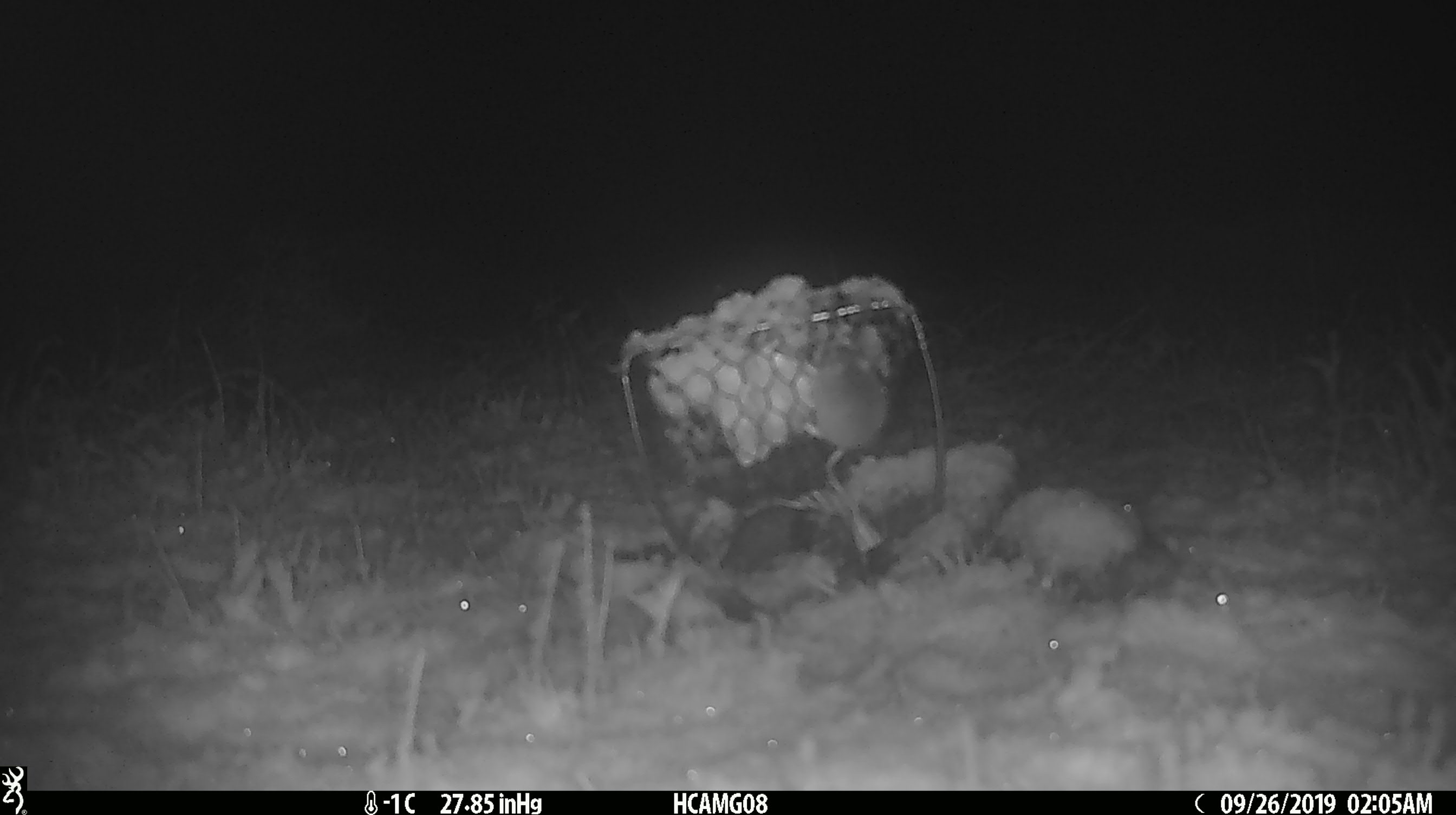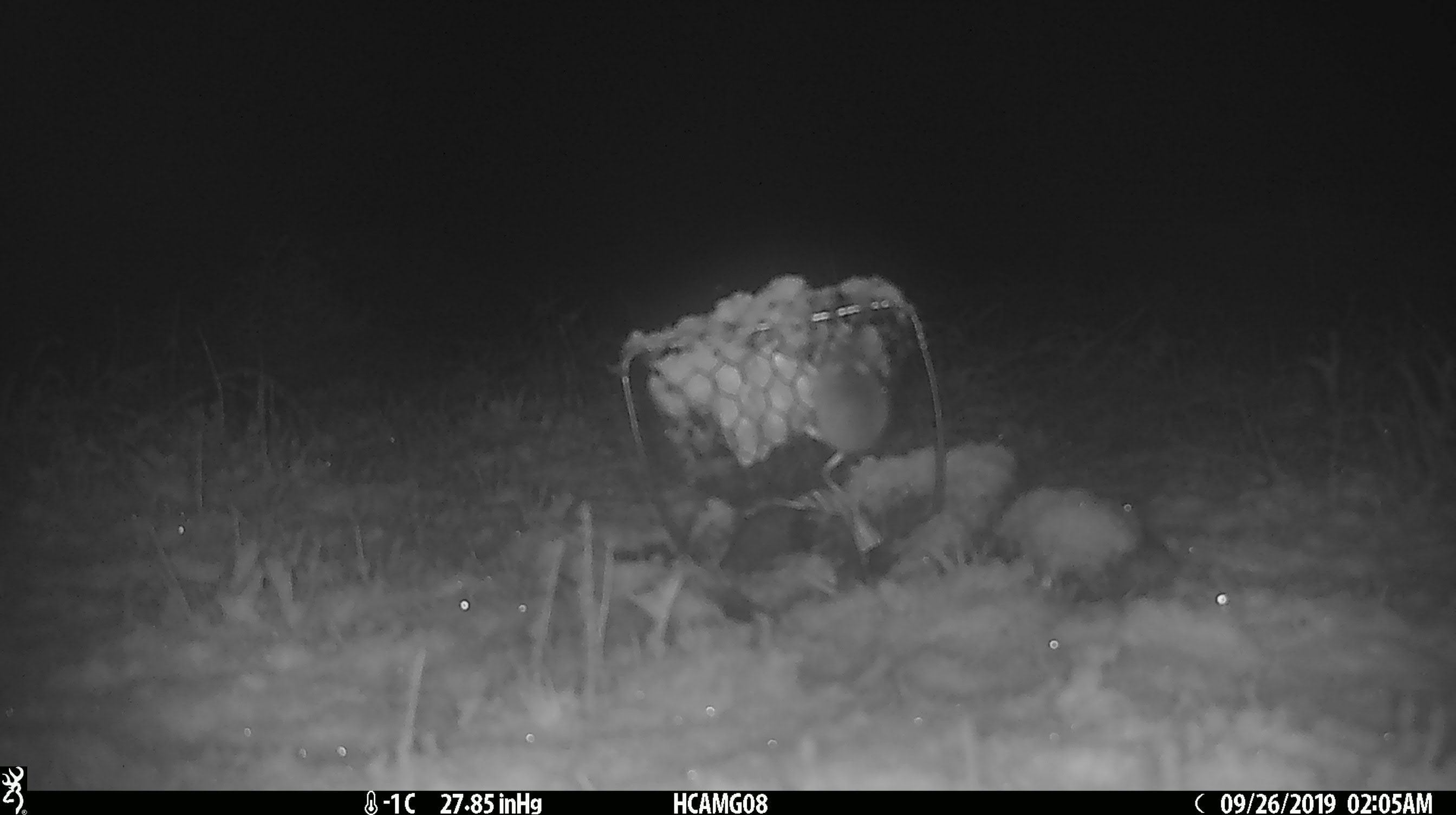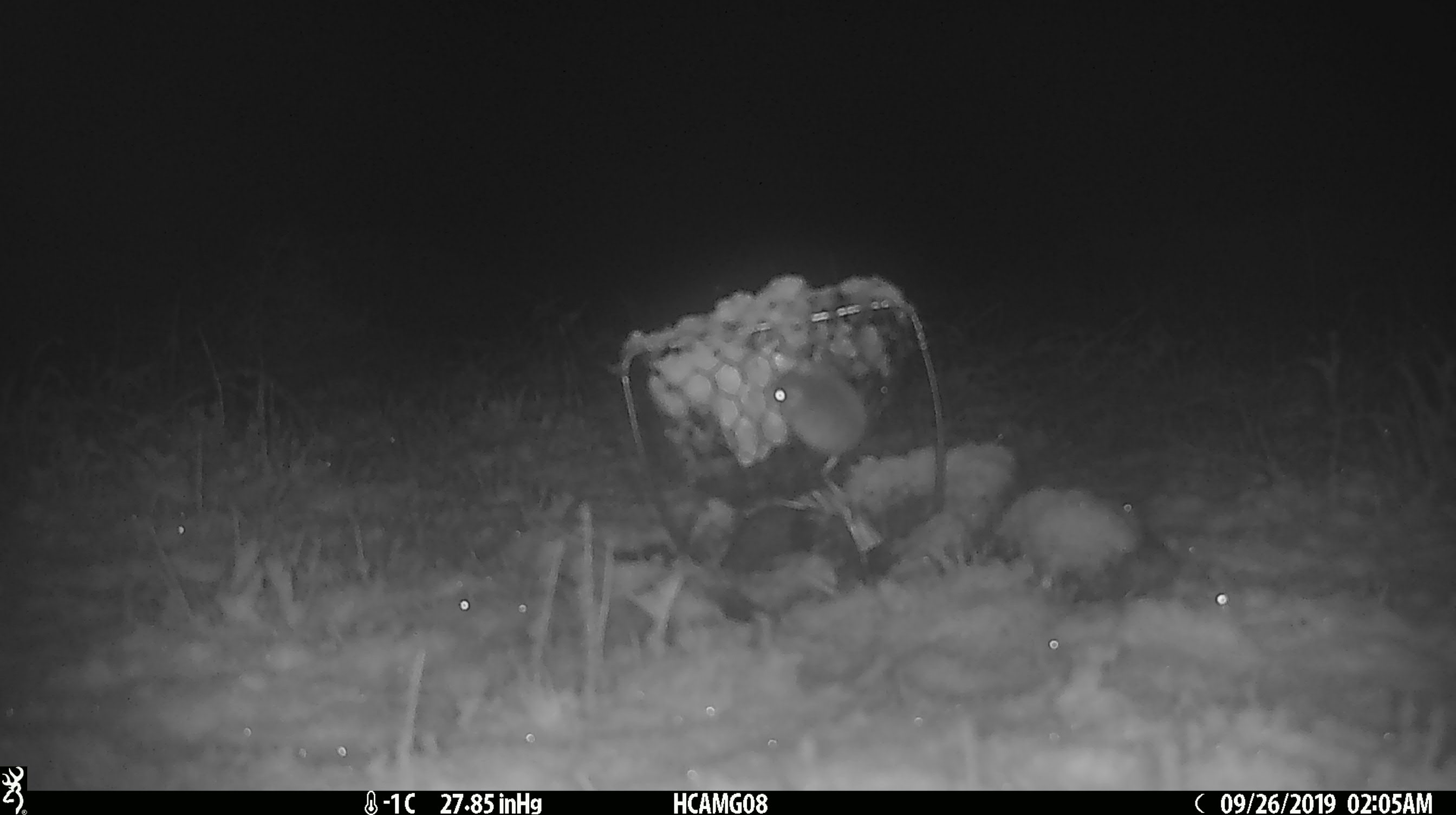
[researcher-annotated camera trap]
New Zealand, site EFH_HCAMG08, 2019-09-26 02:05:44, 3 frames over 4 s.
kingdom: Animalia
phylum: Chordata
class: Mammalia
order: Rodentia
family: Muridae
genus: Mus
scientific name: Mus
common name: mouse